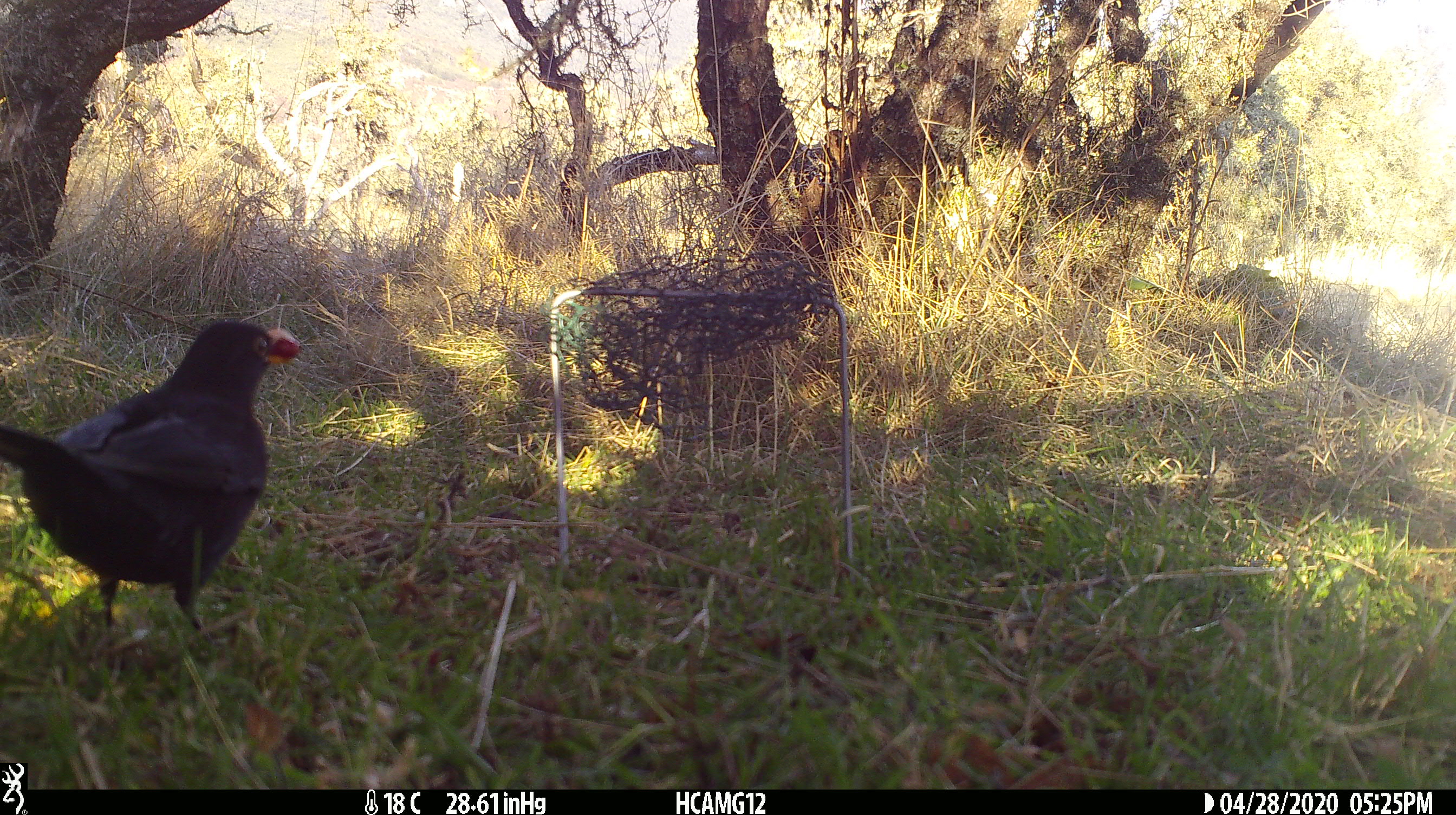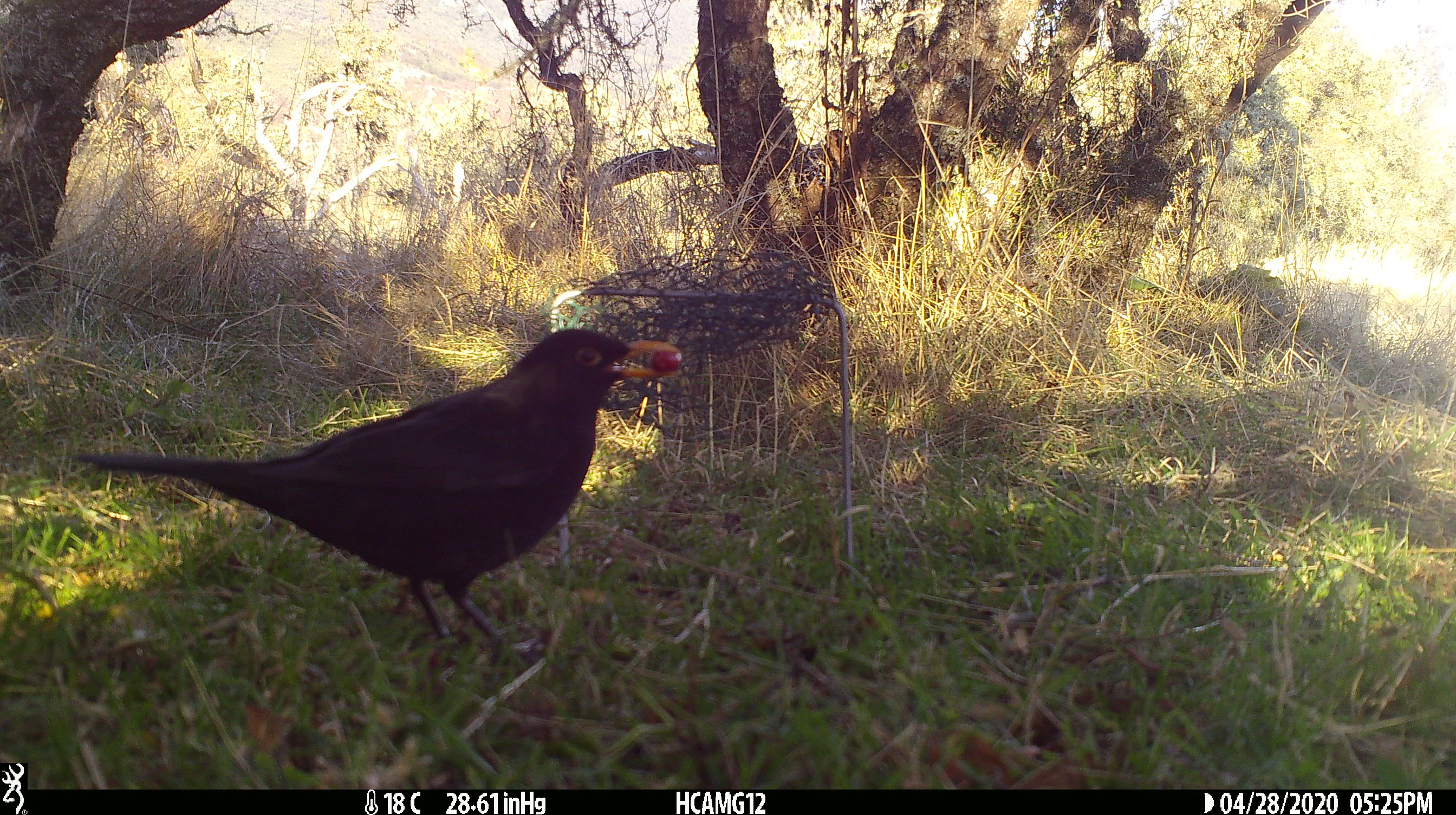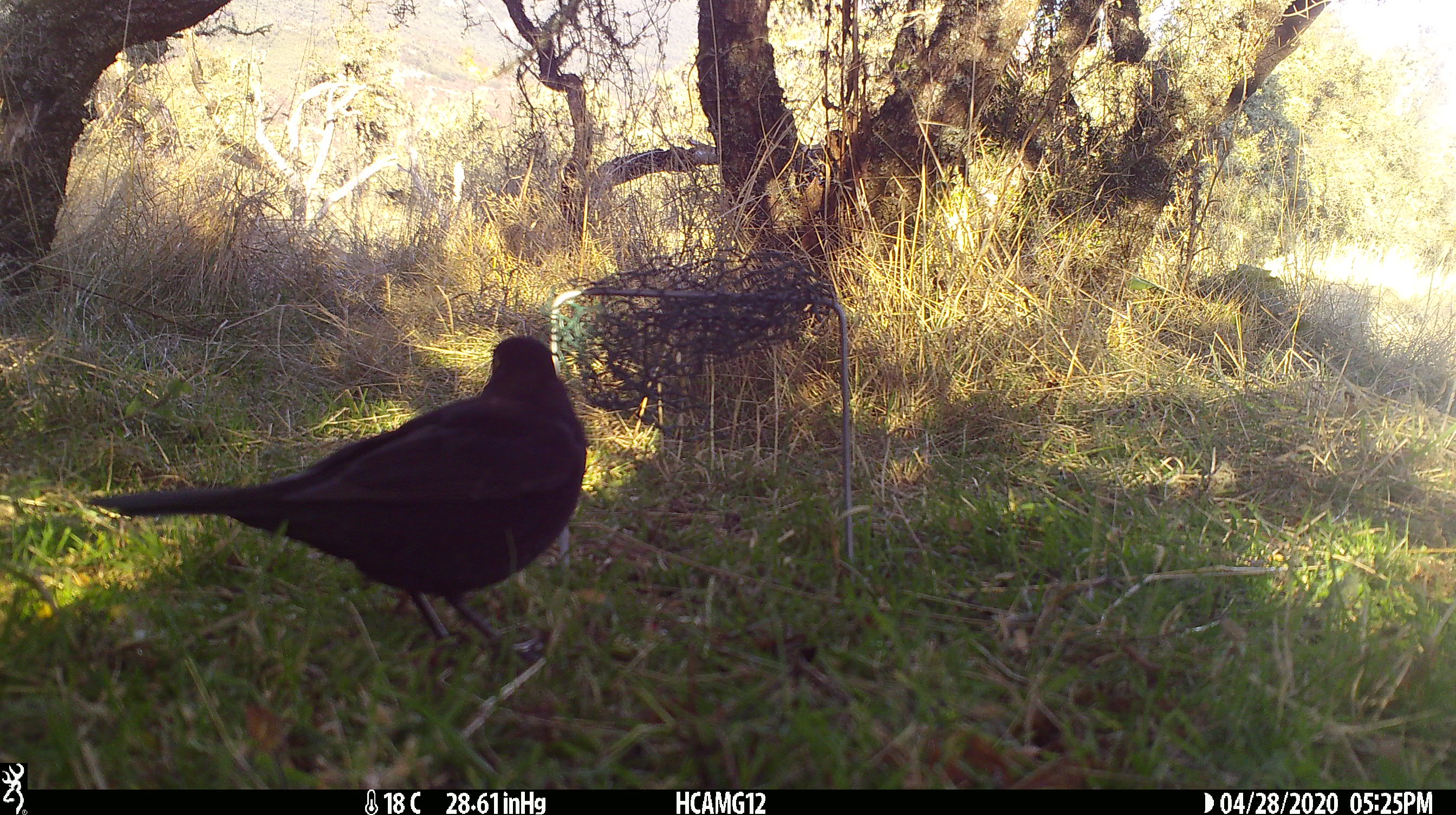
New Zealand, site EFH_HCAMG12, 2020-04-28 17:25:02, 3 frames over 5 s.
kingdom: Animalia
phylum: Chordata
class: Aves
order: Passeriformes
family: Turdidae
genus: Turdus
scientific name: Turdus merula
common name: eurasian blackbird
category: blackbird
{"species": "blackbird (eurasian blackbird) (Turdus merula)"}